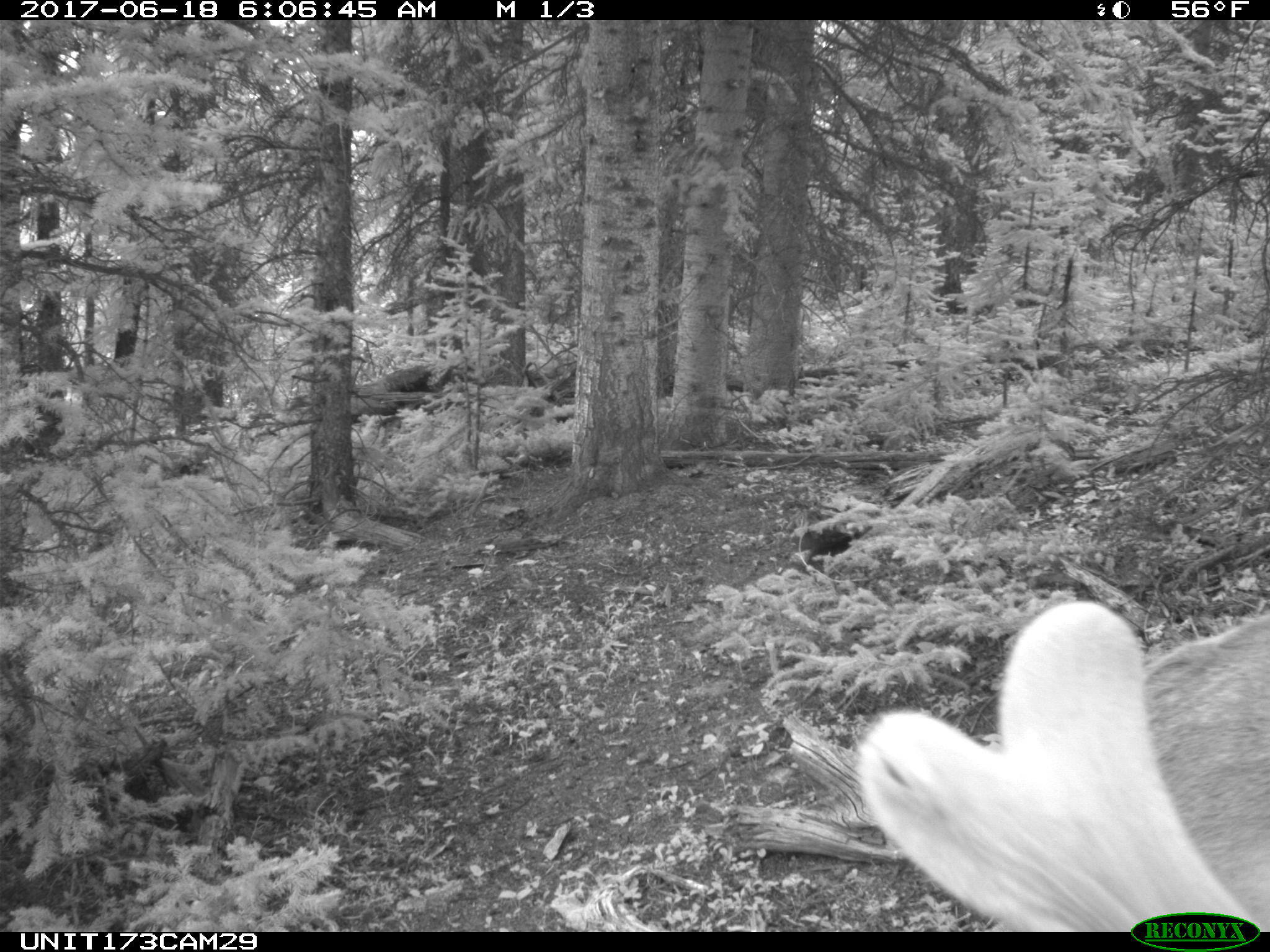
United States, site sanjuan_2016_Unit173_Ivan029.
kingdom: Animalia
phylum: Chordata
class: Mammalia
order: Artiodactyla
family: Cervidae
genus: Cervus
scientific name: Cervus elaphus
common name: red deer